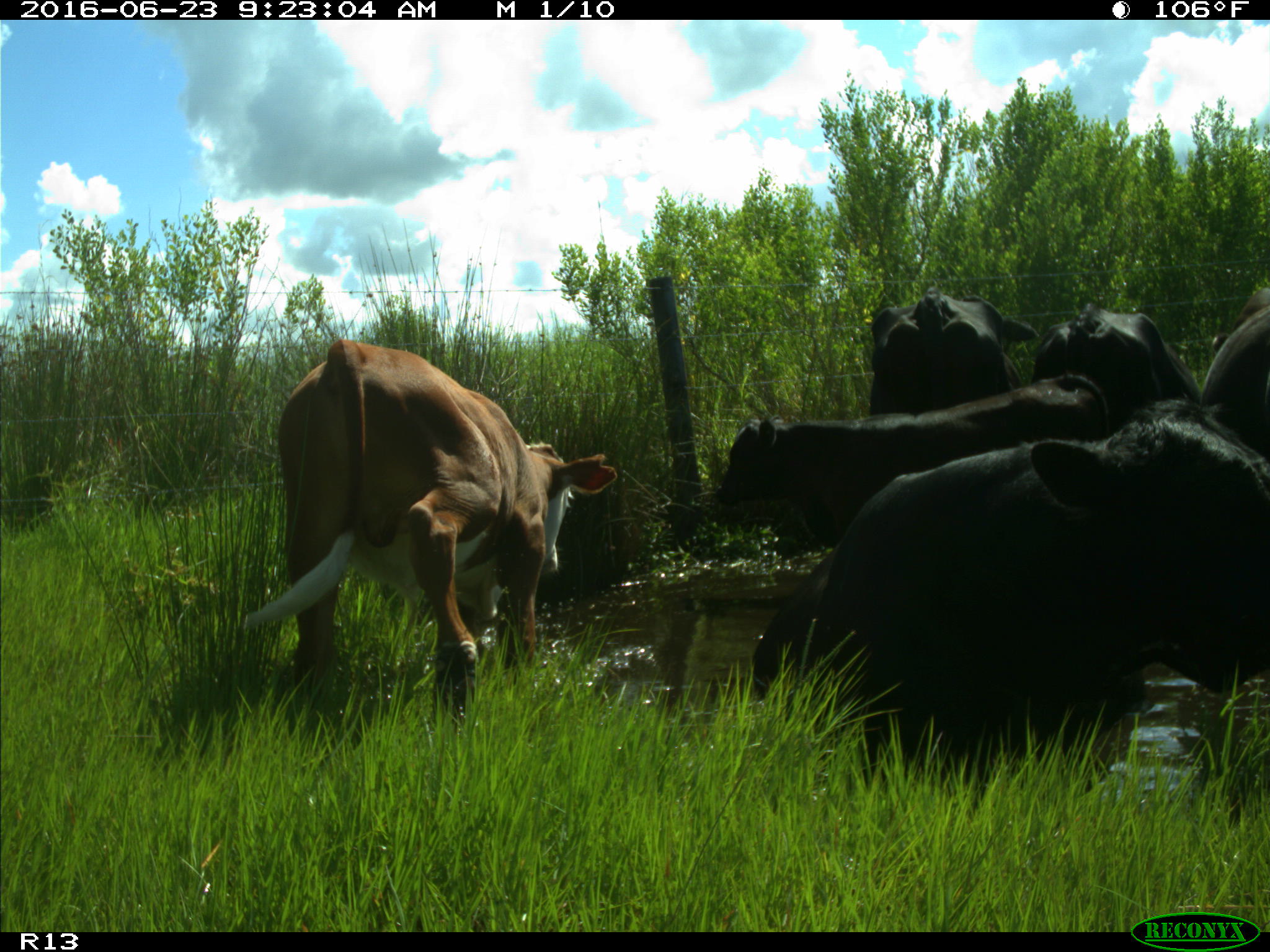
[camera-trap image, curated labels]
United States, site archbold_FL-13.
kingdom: Animalia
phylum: Chordata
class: Mammalia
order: Artiodactyla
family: Bovidae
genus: Bos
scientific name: Bos taurus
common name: domestic cow